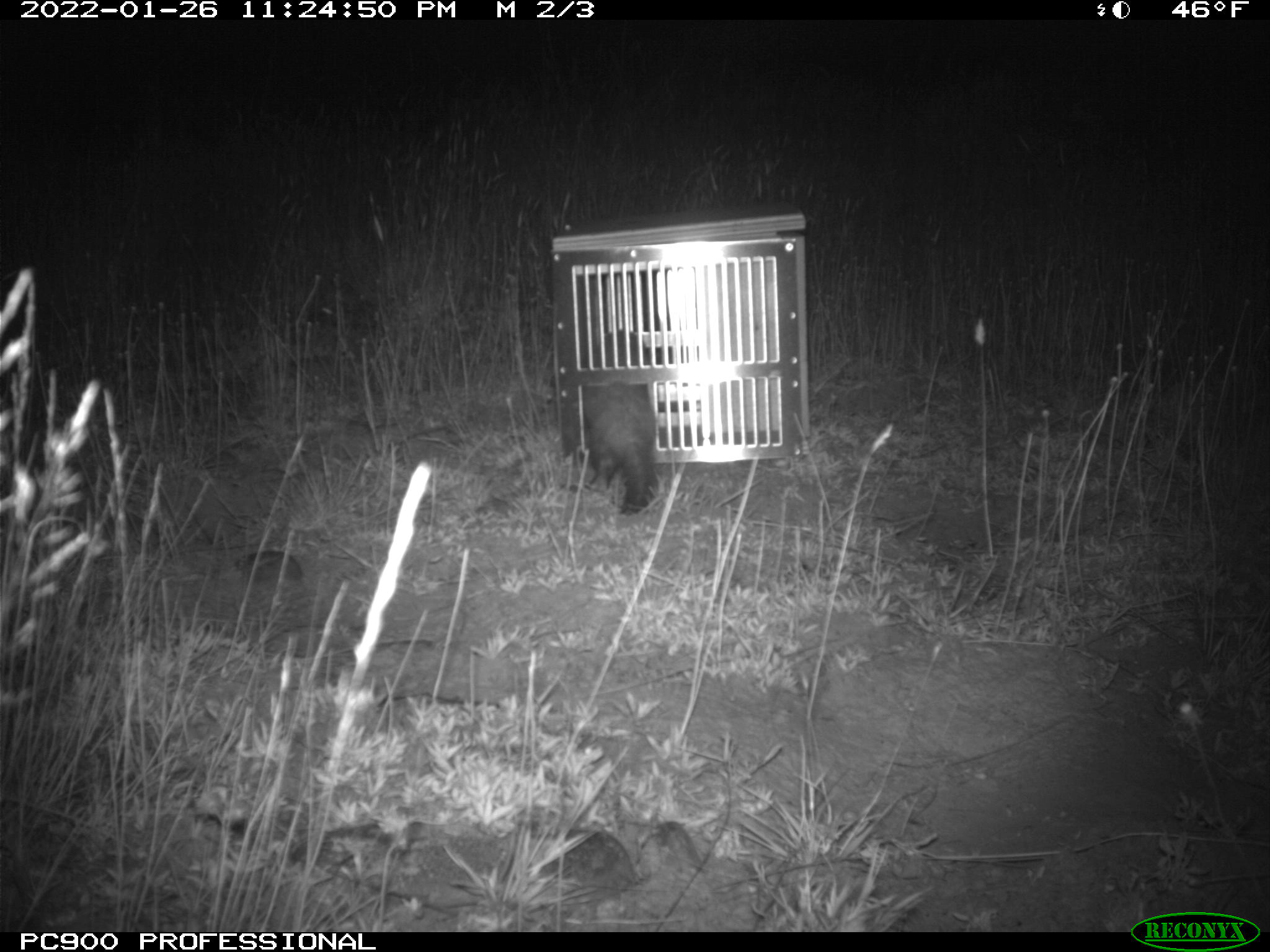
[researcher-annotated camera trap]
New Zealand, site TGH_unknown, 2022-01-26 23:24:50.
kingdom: Animalia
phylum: Chordata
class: Mammalia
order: Carnivora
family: Mustelidae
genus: Mustela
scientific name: Mustela furo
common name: ferret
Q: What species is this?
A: Ferret (Mustela furo).